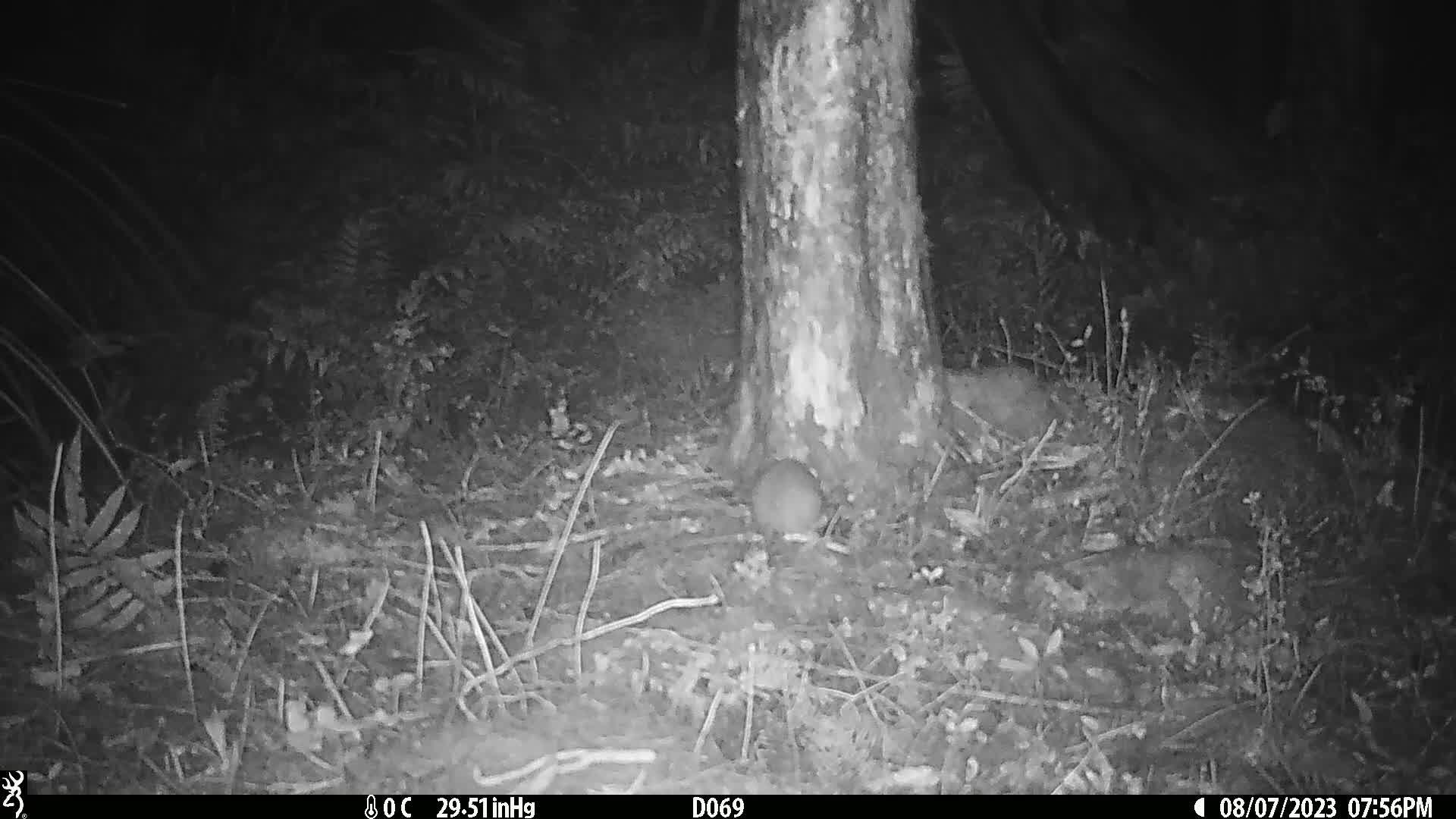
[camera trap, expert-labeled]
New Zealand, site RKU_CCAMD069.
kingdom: Animalia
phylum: Chordata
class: Mammalia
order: Rodentia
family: Muridae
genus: Rattus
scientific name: Rattus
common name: rat